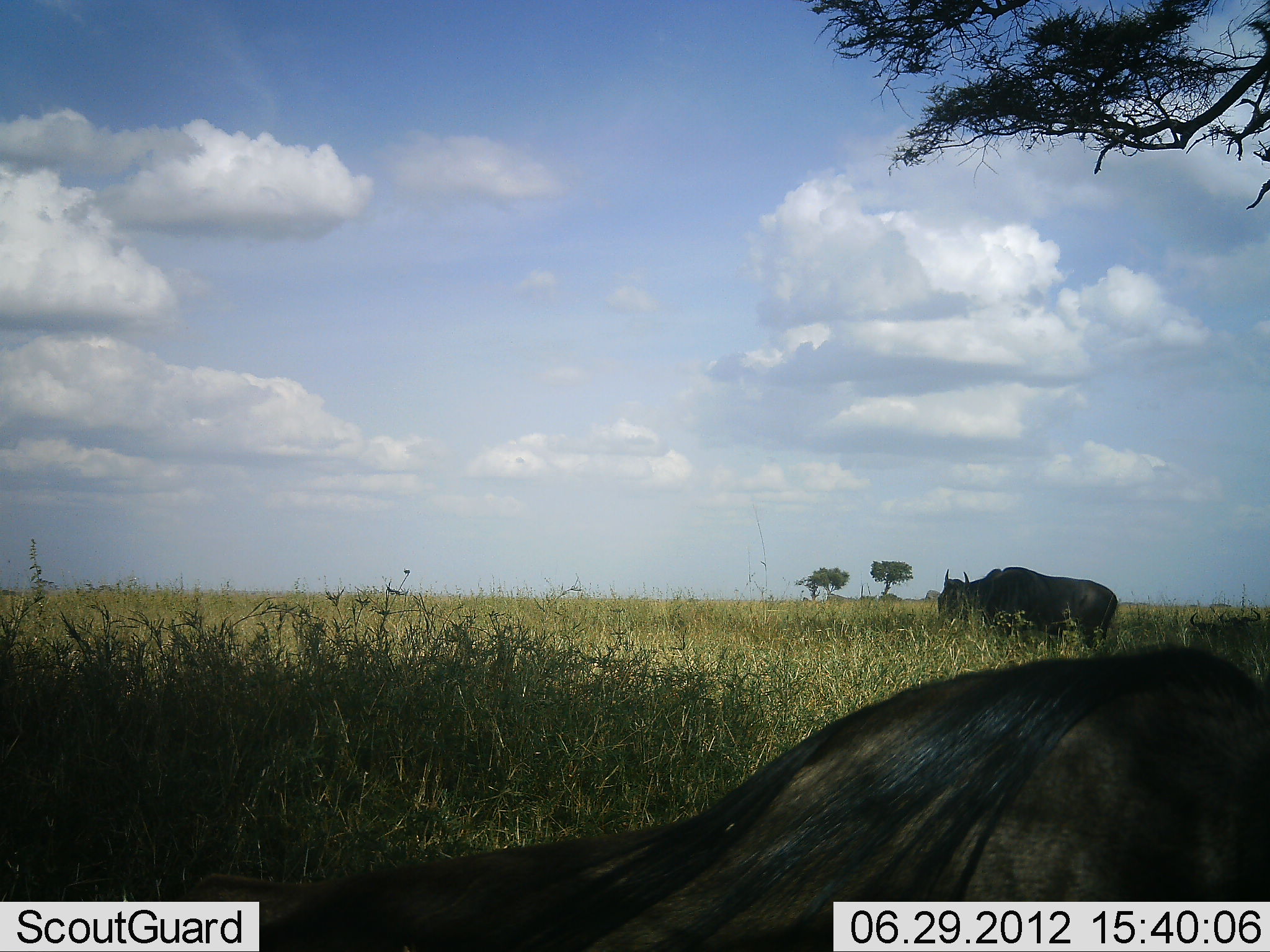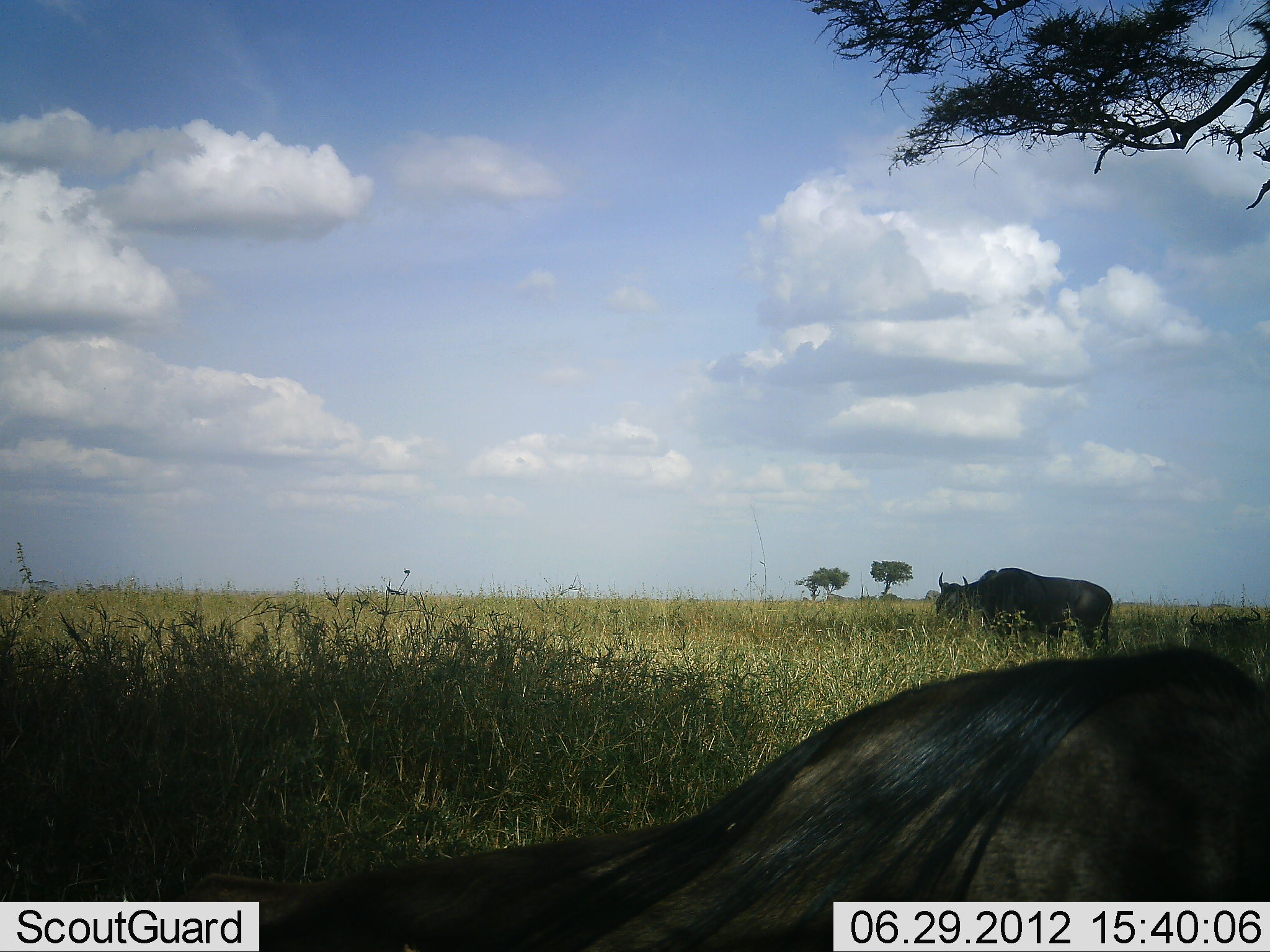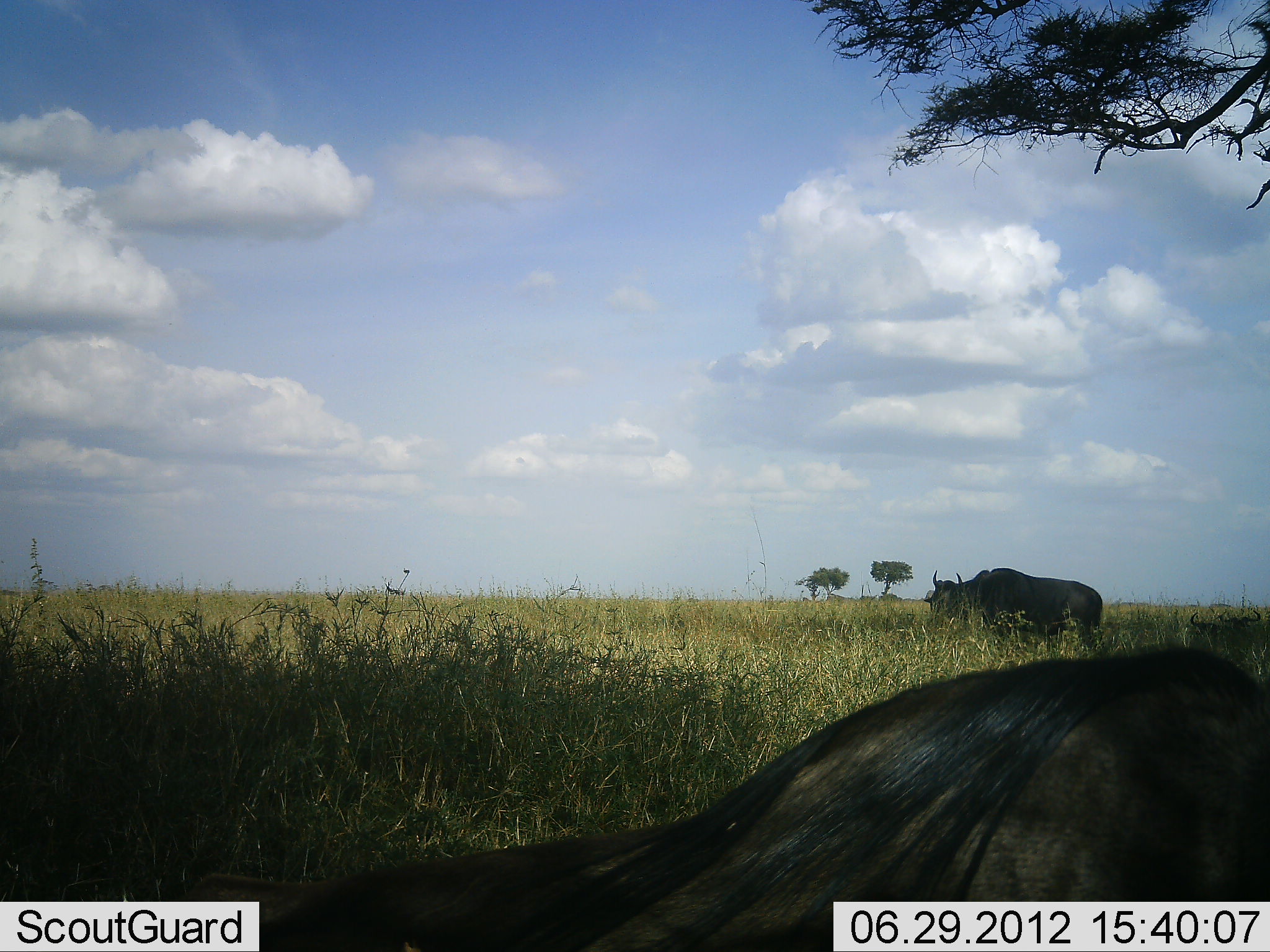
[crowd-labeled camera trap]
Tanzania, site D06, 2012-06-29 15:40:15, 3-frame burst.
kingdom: Animalia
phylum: Chordata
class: Mammalia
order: Artiodactyla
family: Bovidae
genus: Connochaetes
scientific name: Connochaetes taurinus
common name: blue wildebeest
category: wildebeest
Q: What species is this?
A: Wildebeest (blue wildebeest) (Connochaetes taurinus).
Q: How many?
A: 3.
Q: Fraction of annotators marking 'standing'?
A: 50%.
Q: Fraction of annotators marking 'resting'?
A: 90%.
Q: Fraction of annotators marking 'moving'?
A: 10%.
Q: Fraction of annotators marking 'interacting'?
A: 0%.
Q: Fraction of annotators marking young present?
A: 0%.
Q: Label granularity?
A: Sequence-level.